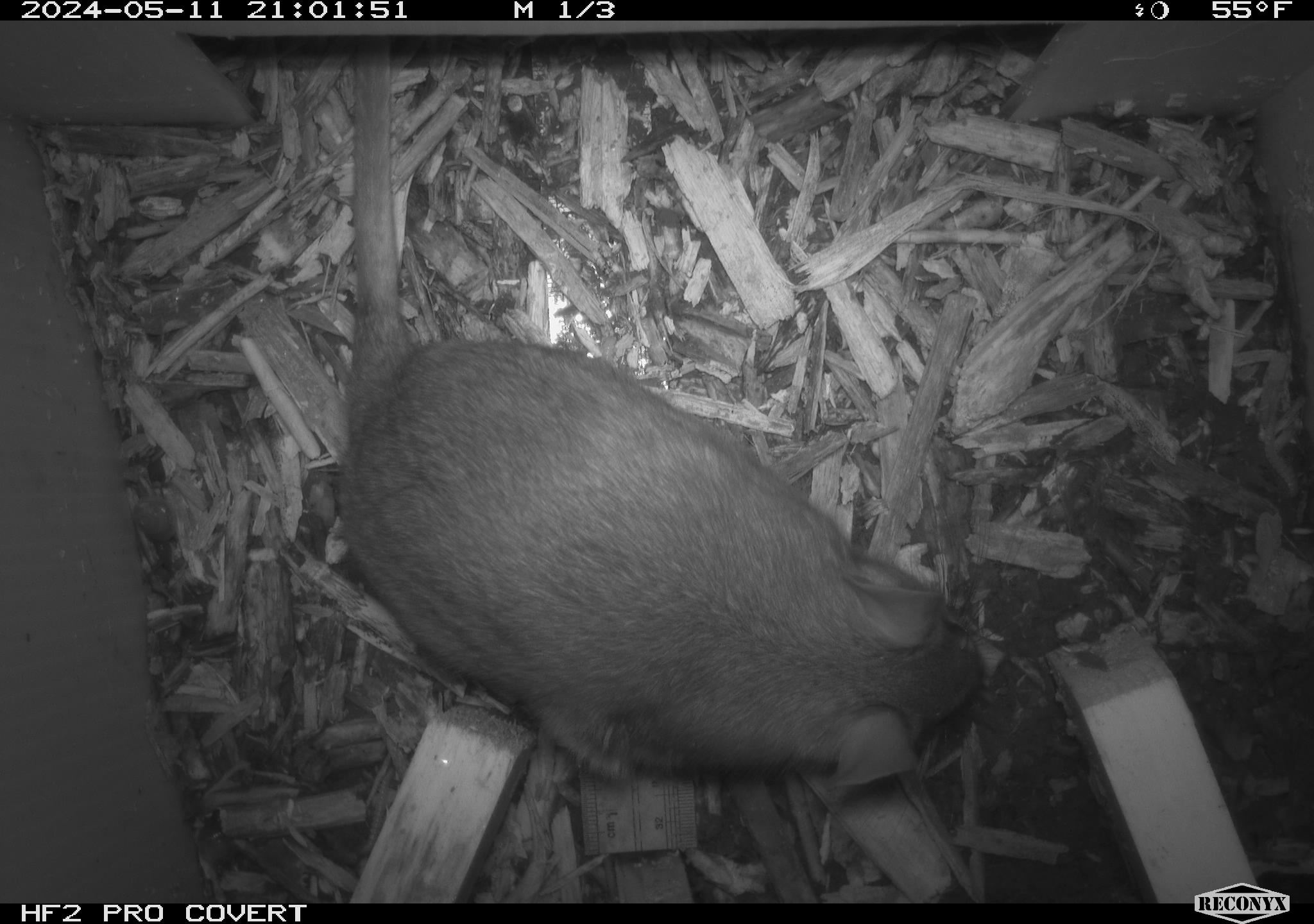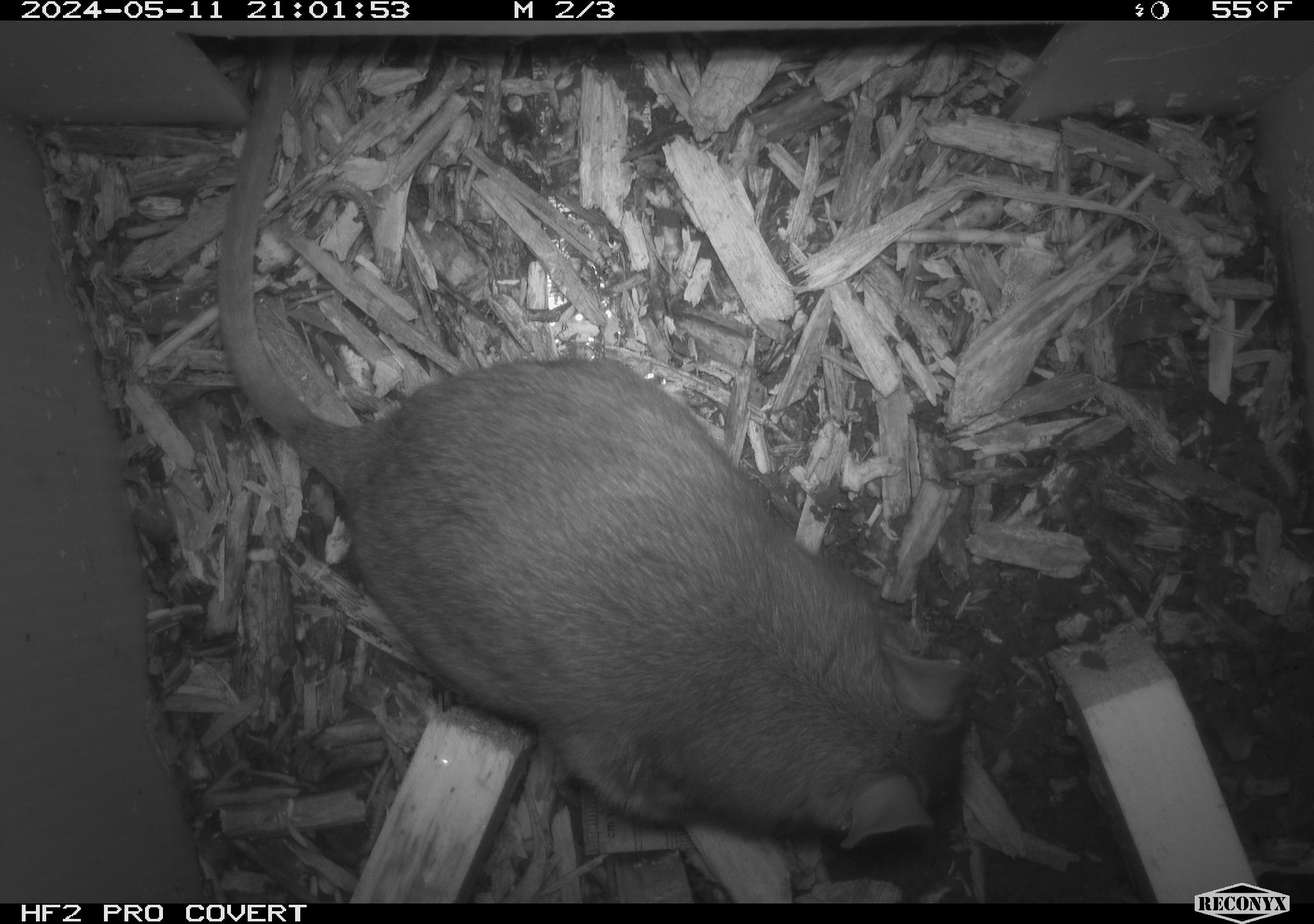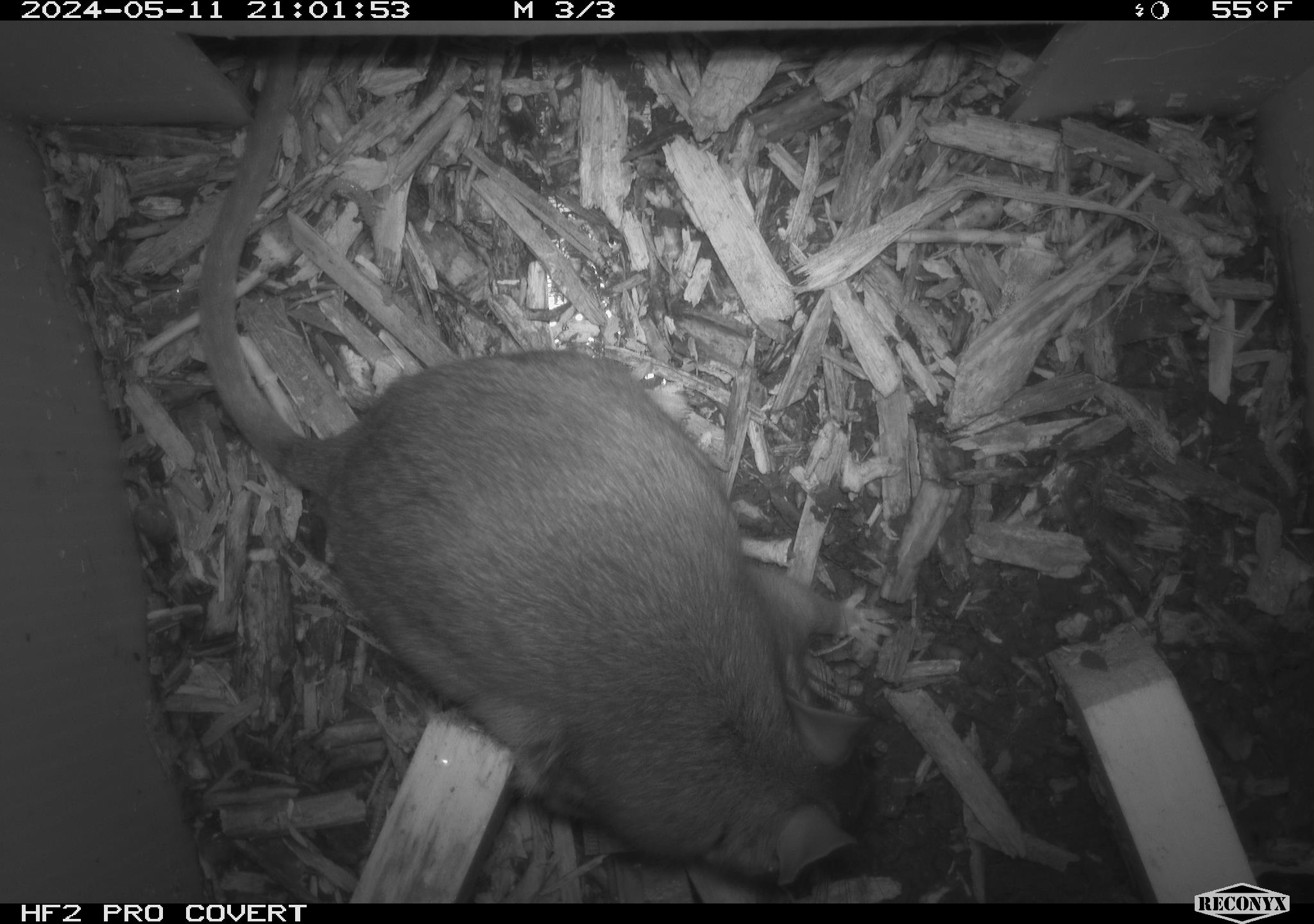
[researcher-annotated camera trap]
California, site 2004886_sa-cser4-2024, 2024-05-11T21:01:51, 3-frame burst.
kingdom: Animalia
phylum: Chordata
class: Mammalia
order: Rodentia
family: Muridae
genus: Rattus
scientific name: Rattus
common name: rat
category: rattus species